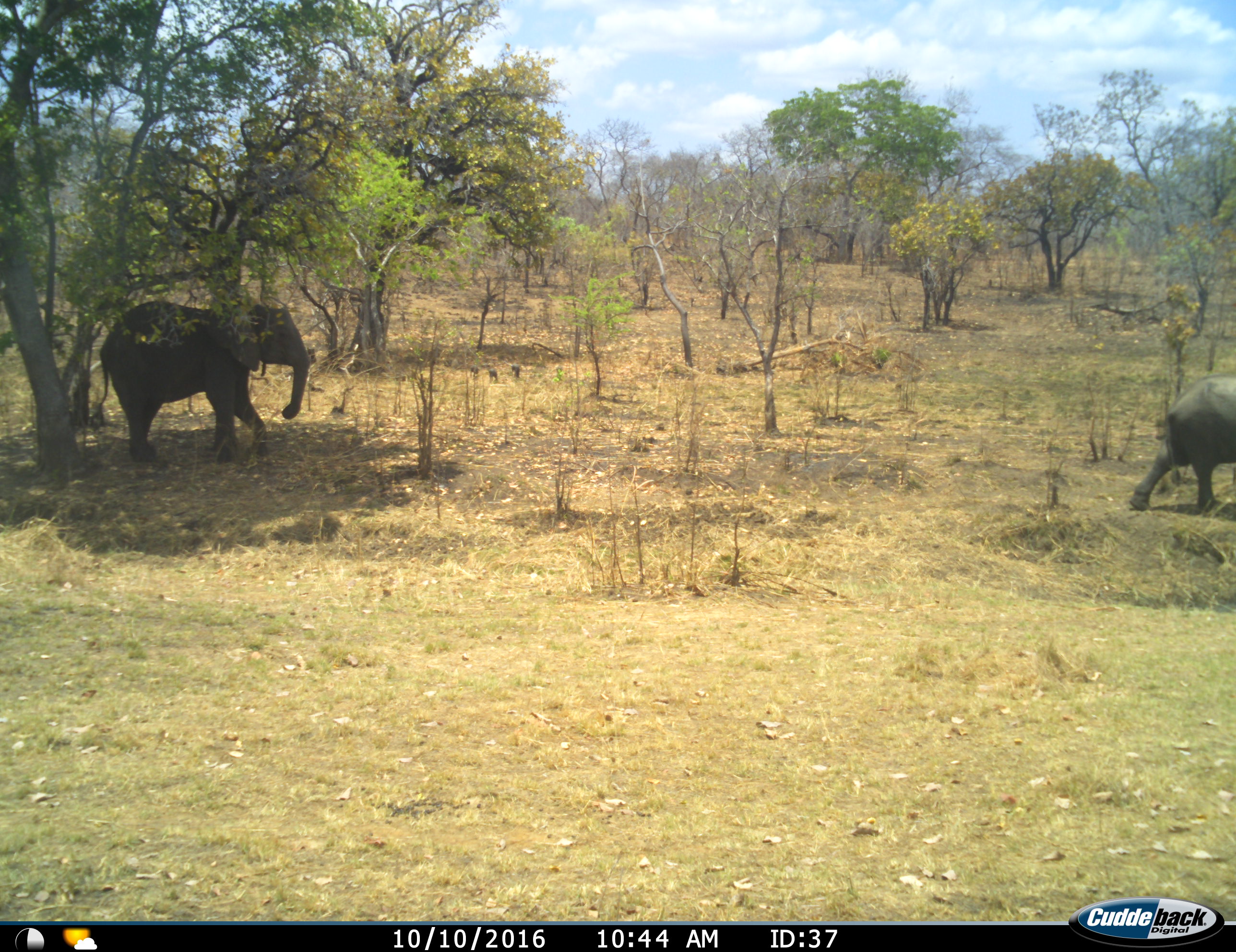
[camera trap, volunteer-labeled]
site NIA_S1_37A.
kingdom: Animalia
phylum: Chordata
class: Mammalia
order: Proboscidea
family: Elephantidae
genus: Loxodonta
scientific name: Loxodonta africana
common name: african bush elephant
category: elephant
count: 2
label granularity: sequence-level